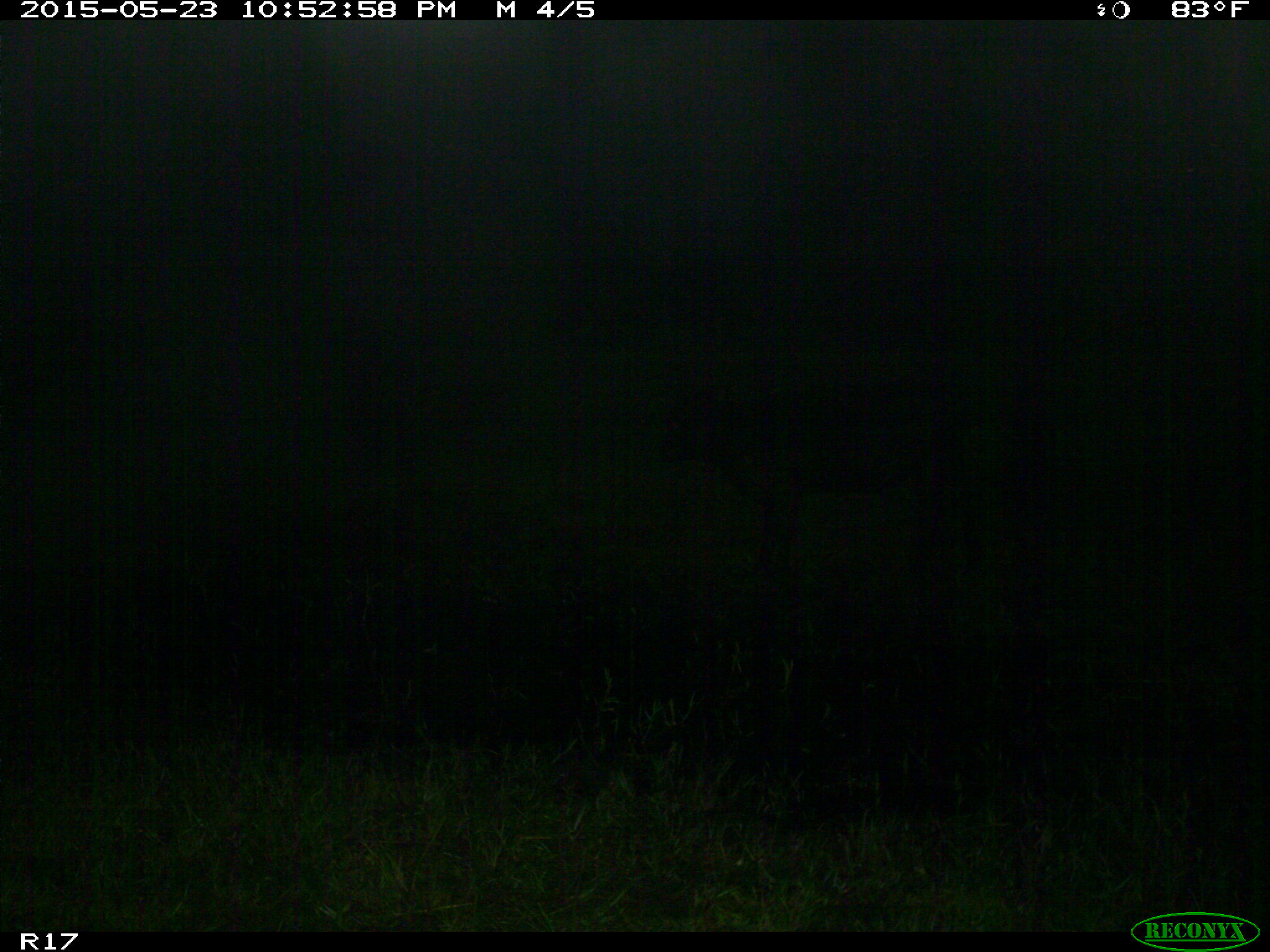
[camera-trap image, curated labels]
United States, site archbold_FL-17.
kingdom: Animalia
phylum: Chordata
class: Mammalia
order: Artiodactyla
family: Bovidae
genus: Bos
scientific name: Bos taurus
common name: domestic cow